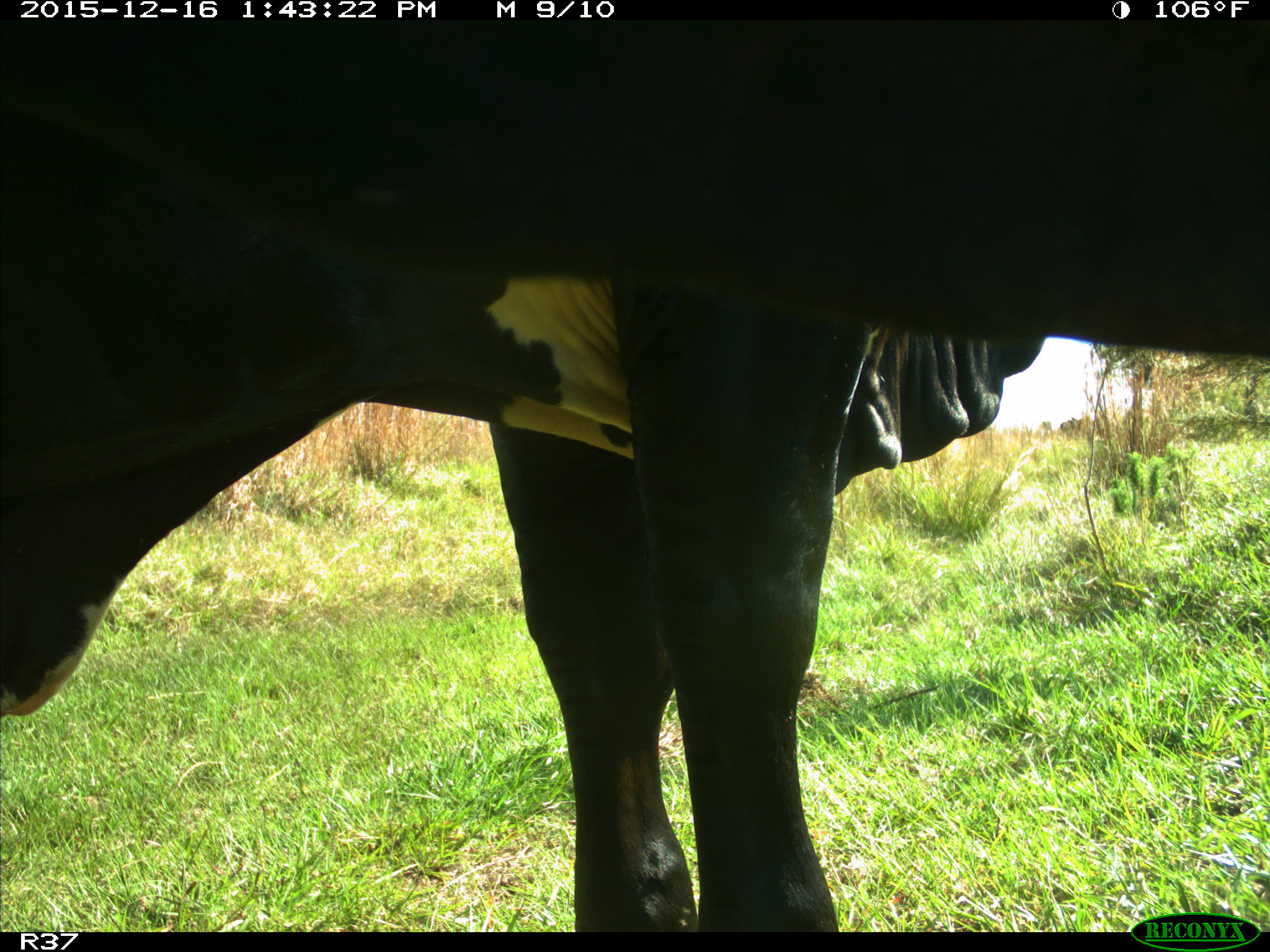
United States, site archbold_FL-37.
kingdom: Animalia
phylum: Chordata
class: Mammalia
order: Artiodactyla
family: Bovidae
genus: Bos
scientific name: Bos taurus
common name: domestic cow